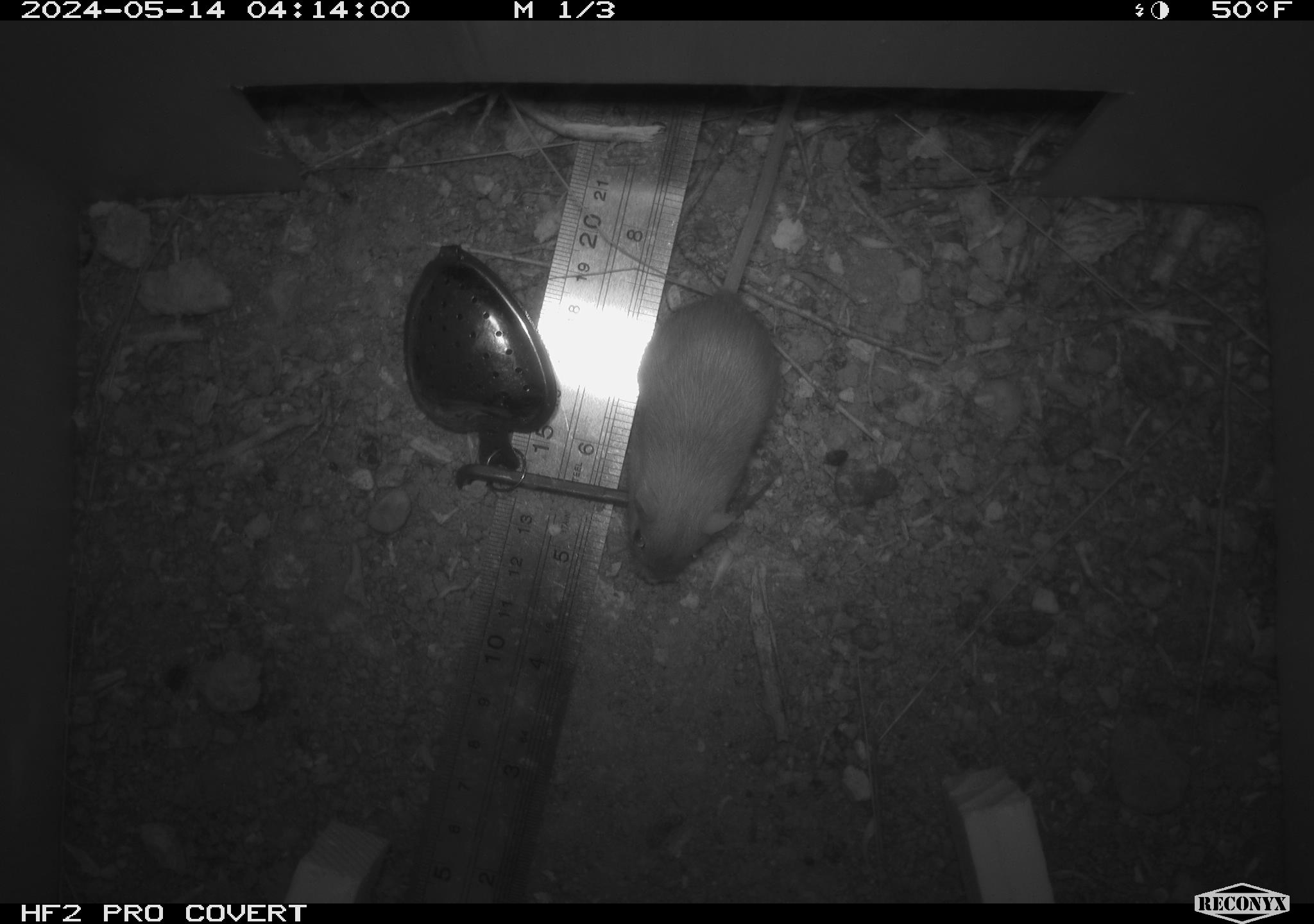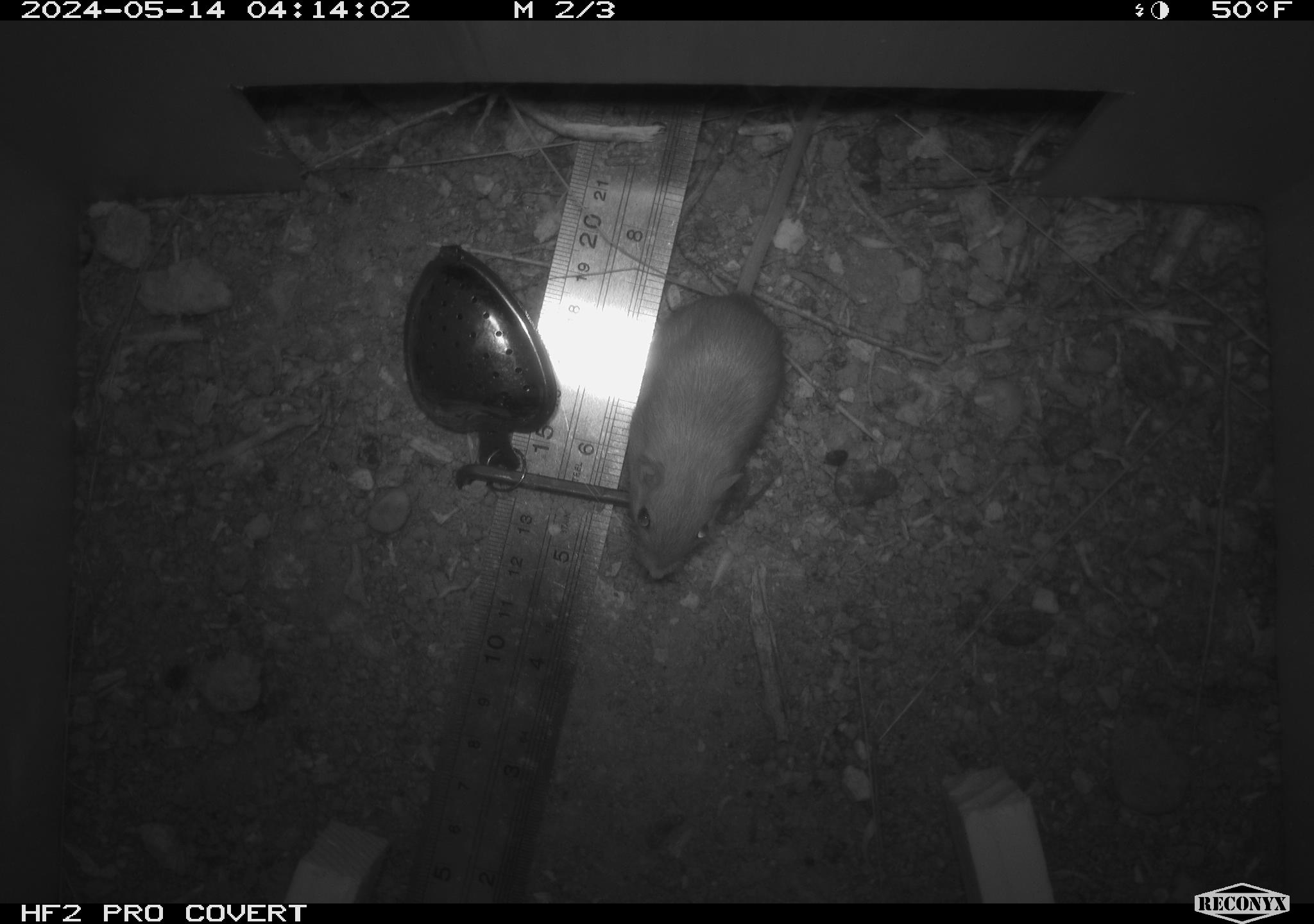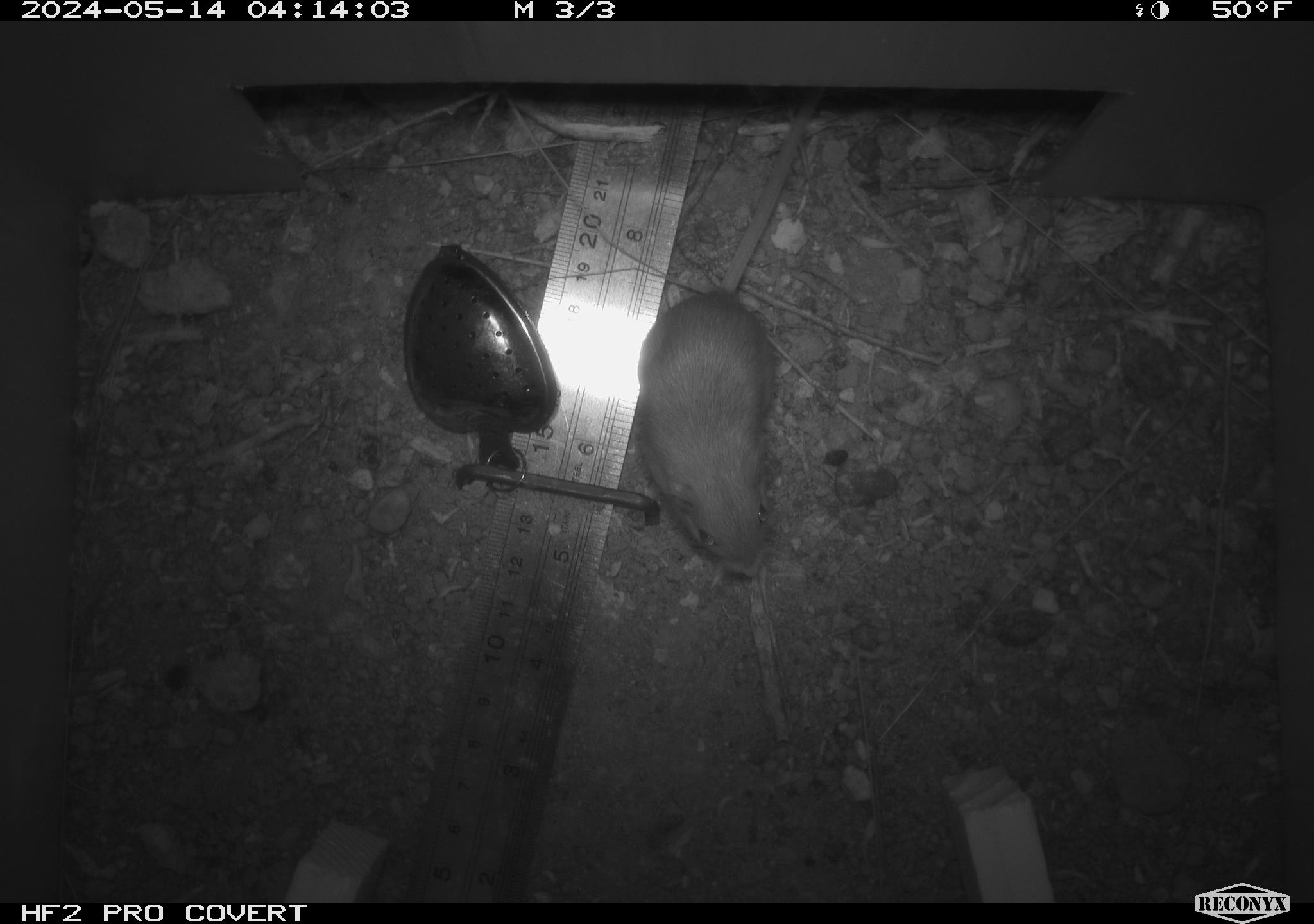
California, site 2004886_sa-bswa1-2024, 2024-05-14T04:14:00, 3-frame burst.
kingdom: Animalia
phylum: Chordata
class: Mammalia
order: Rodentia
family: Heteromyidae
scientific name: Heteromyidae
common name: kangaroo rats and pocket mice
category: heteromyidae family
Heteromyidae family (kangaroo rats and pocket mice) (Heteromyidae).